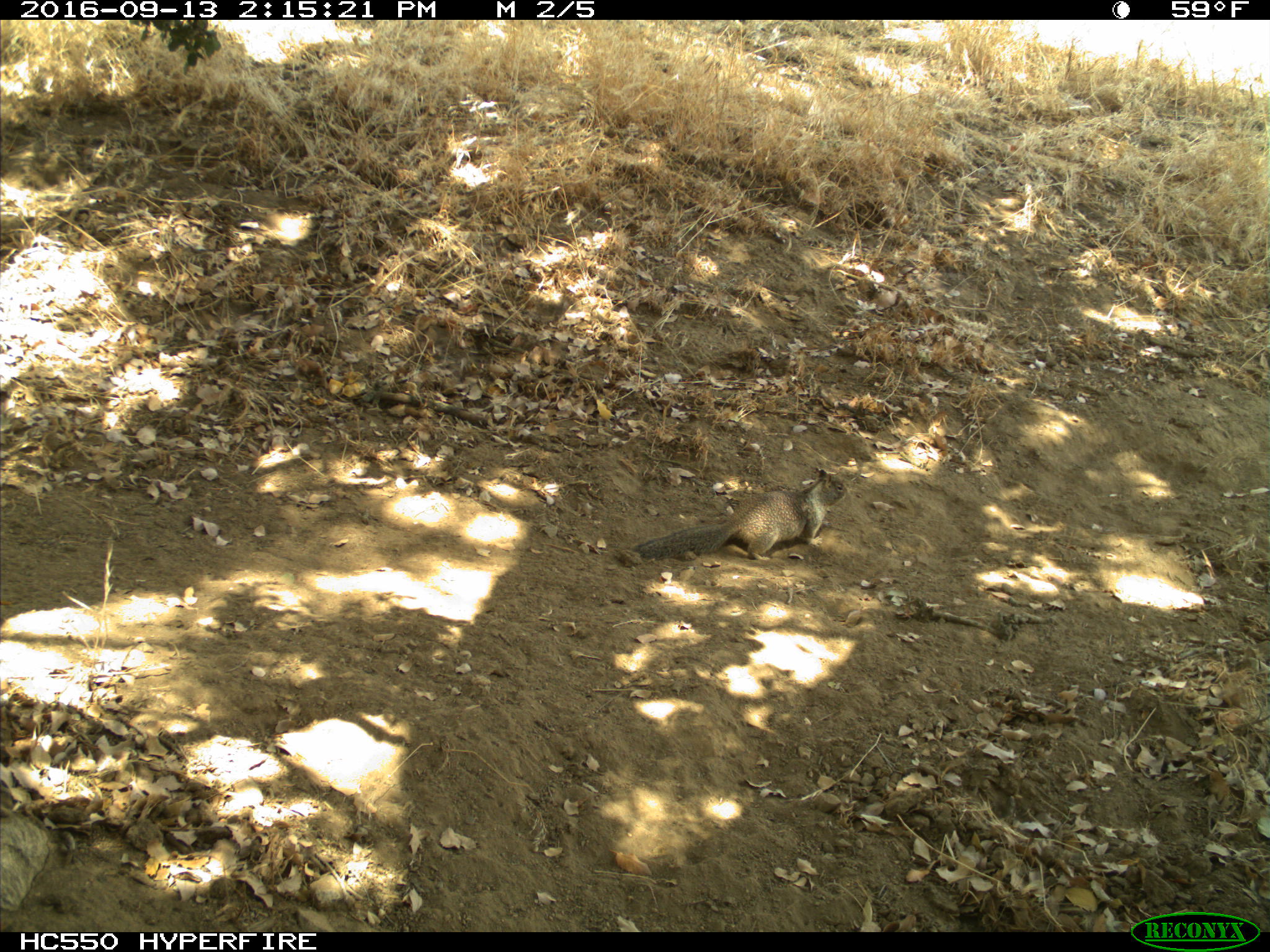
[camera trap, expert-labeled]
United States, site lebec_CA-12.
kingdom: Animalia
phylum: Chordata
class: Mammalia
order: Rodentia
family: Sciuridae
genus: Otospermophilus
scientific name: Otospermophilus beecheyi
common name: california ground squirrel